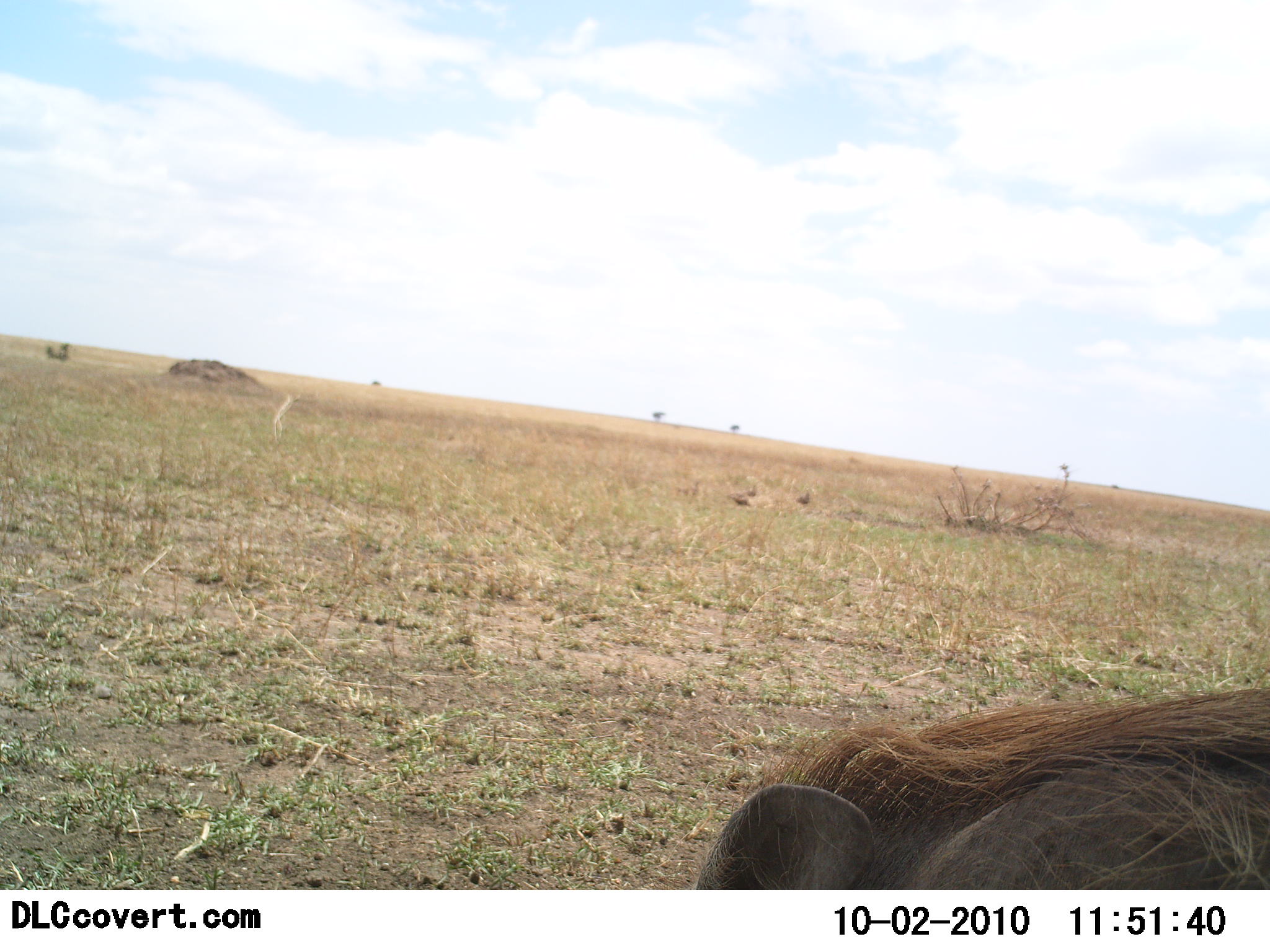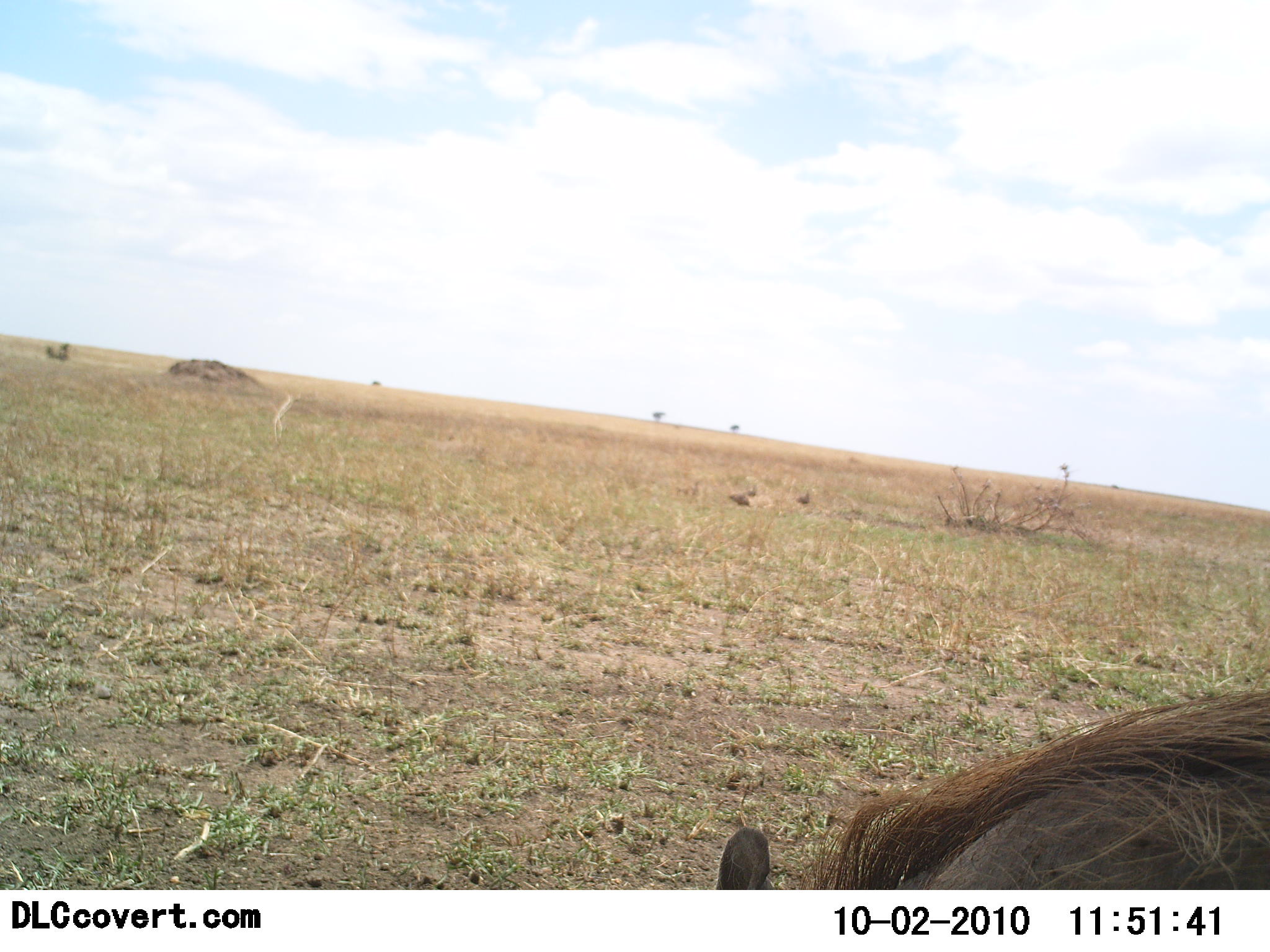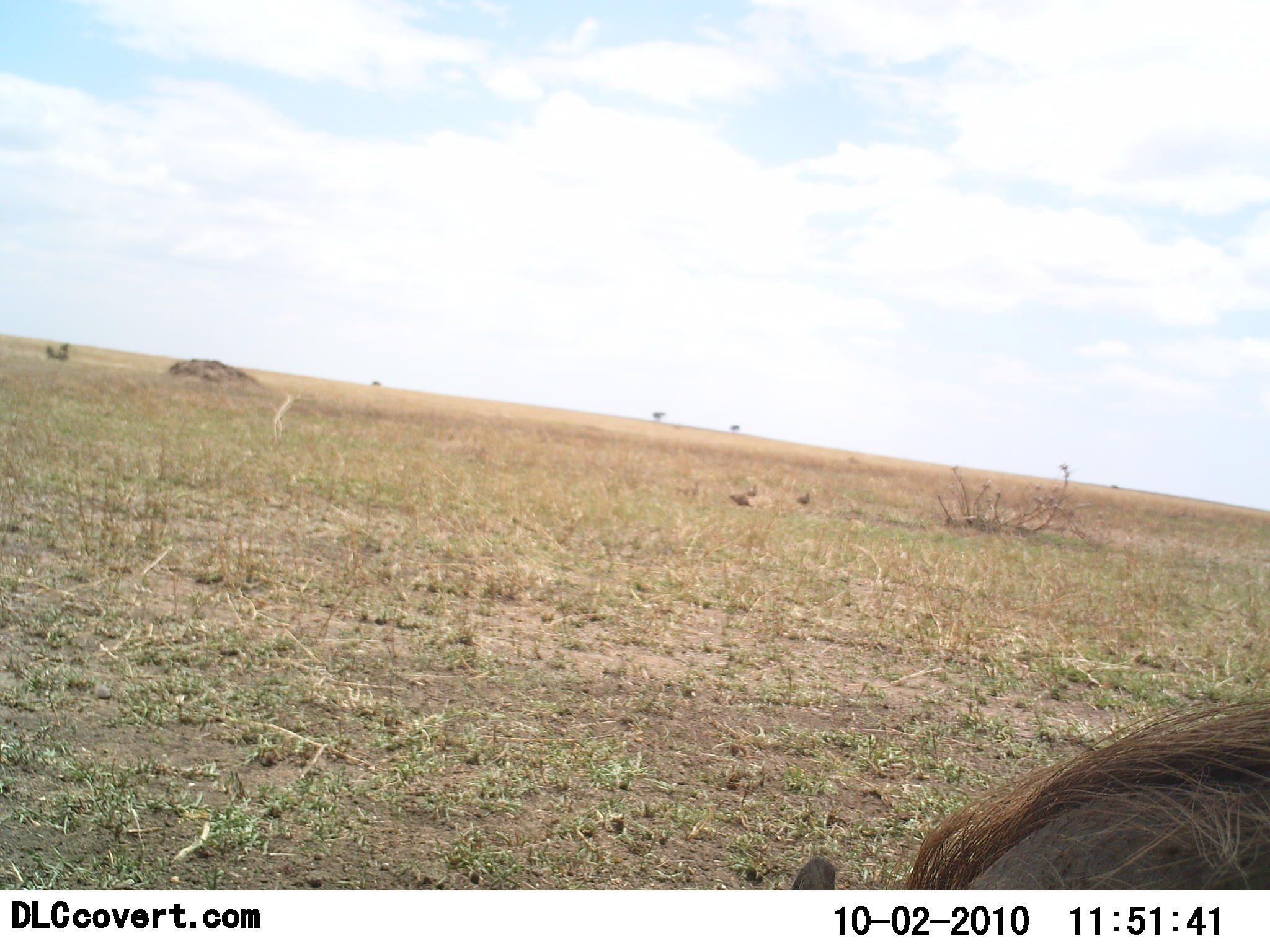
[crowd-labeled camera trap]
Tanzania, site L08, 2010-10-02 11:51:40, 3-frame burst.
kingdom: Animalia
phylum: Chordata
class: Mammalia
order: Artiodactyla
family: Suidae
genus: Phacochoerus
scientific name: Phacochoerus africanus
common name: warthog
Warthog (Phacochoerus africanus), count 1. Behavior (volunteer vote fractions): standing 47%, resting 0%, moving 7%, interacting 0%. Young present (vote fraction): 0%. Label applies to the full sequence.